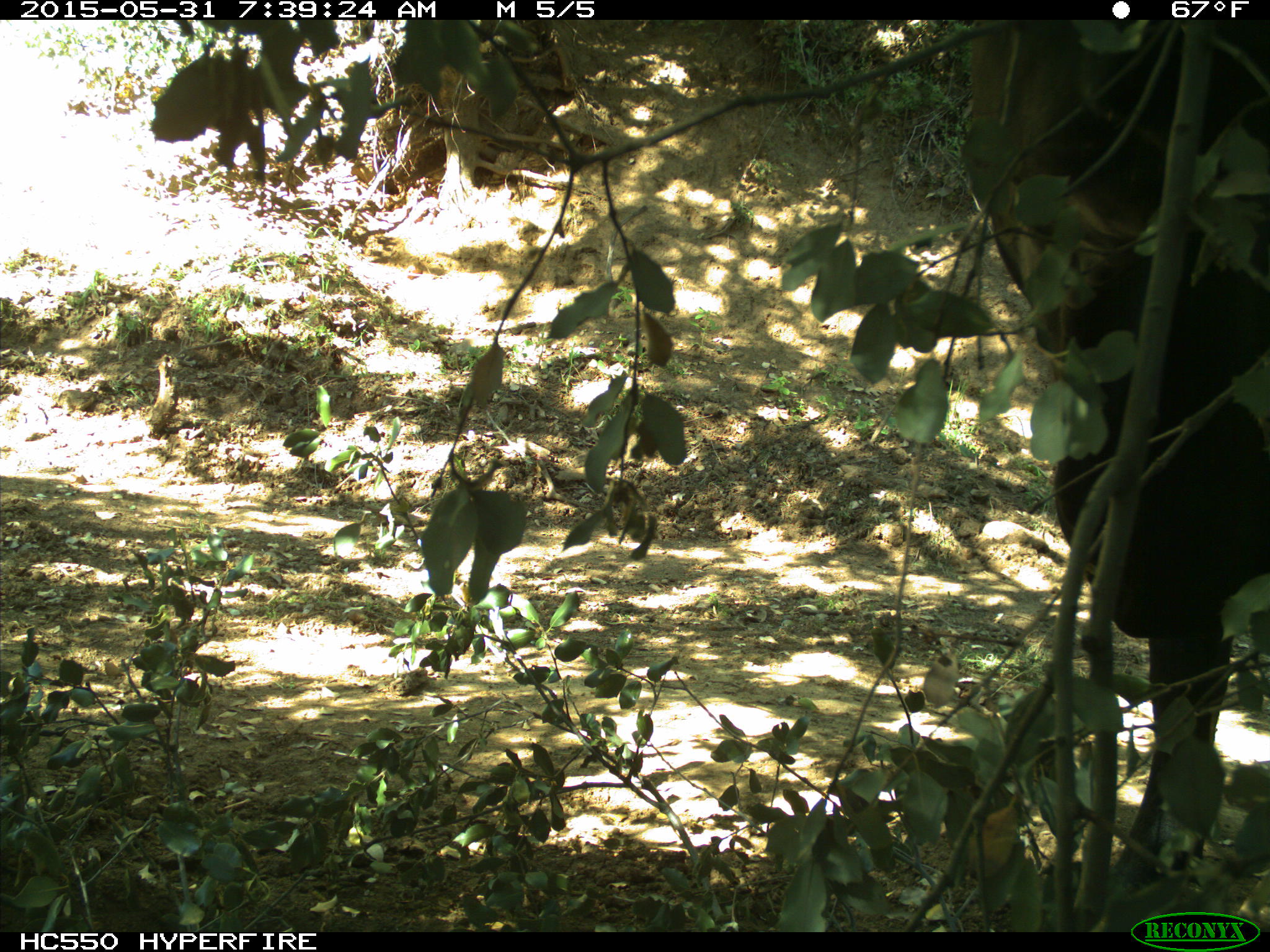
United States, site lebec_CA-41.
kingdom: Animalia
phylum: Chordata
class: Mammalia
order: Artiodactyla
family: Bovidae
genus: Bos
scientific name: Bos taurus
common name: domestic cow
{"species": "Bos taurus (domestic cow)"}